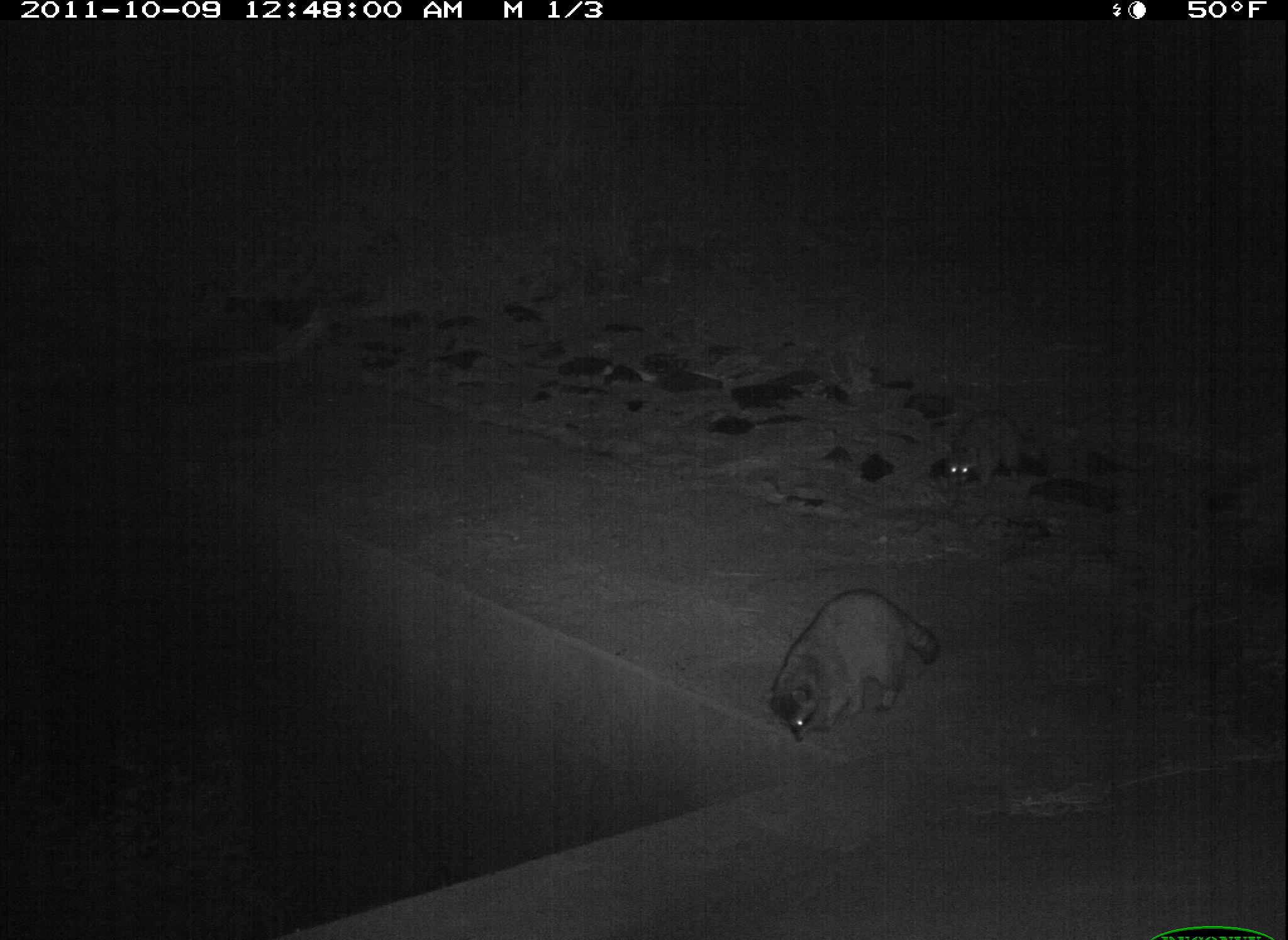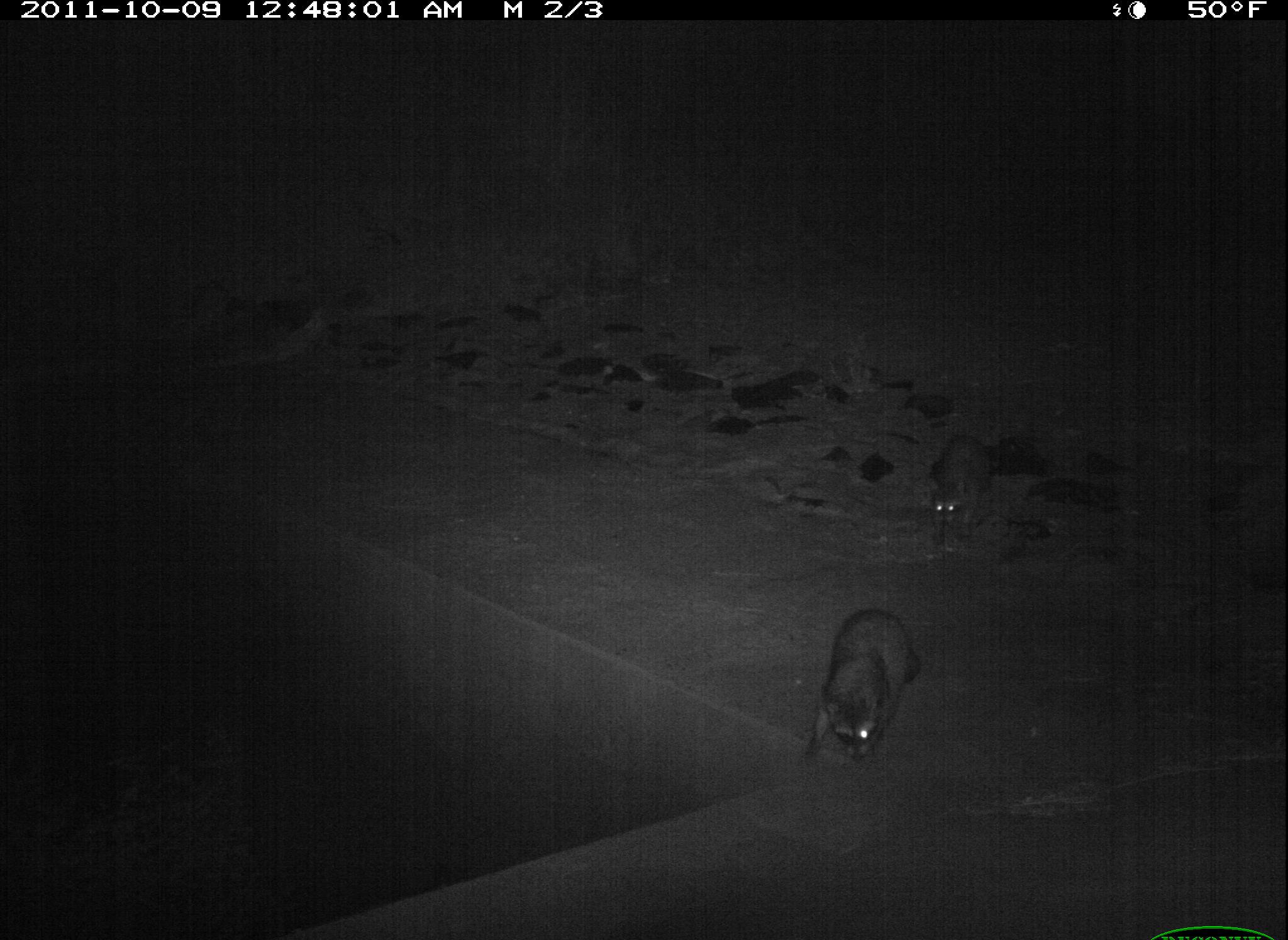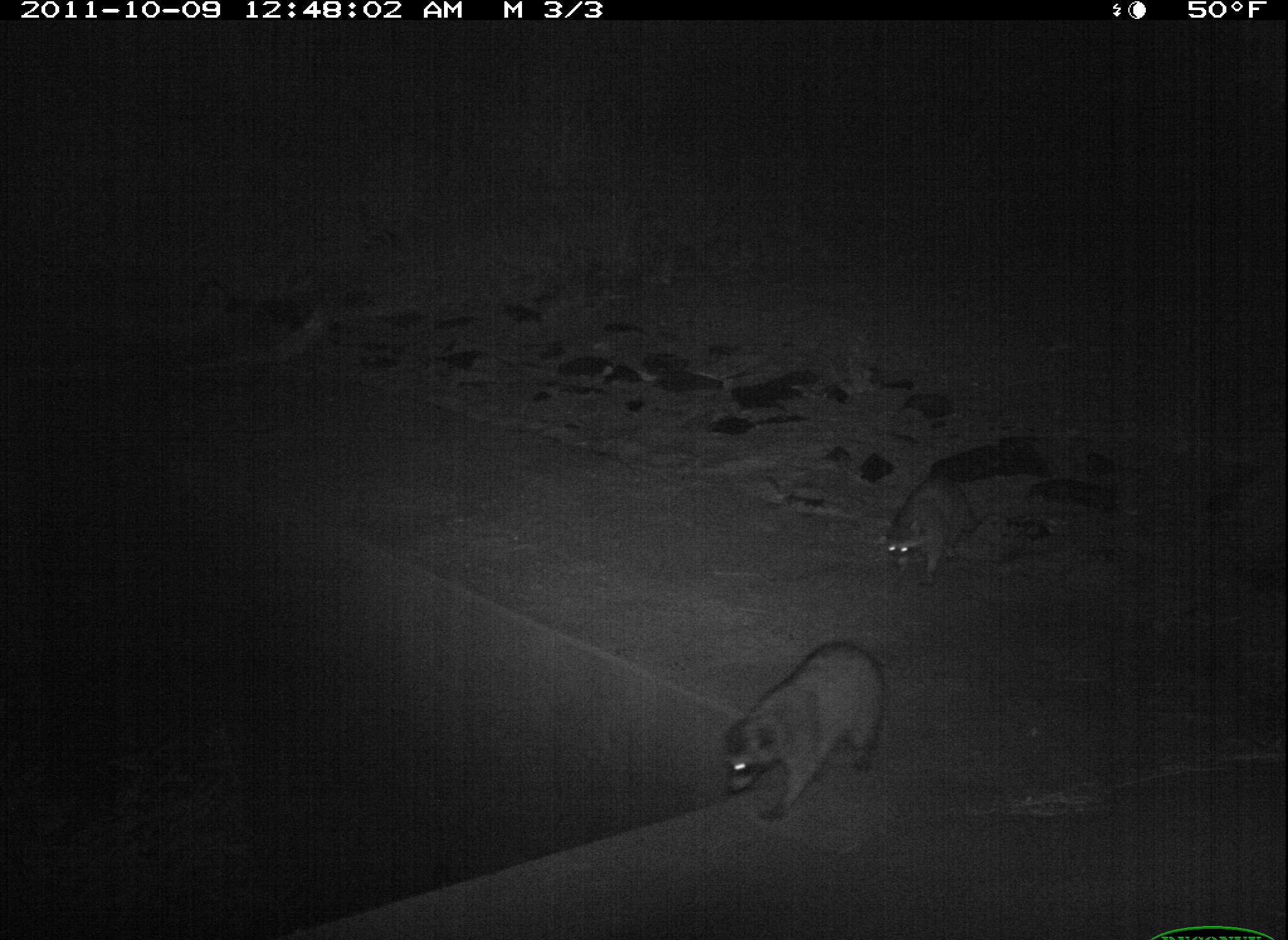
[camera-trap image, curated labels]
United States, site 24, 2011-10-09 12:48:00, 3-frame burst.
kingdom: Animalia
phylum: Chordata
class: Mammalia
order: Carnivora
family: Procyonidae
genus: Procyon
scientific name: Procyon lotor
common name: raccoon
Raccoon (Procyon lotor).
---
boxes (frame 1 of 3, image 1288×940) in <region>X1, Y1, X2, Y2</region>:
raccoon: <region>761, 587, 940, 746</region>; <region>946, 411, 1049, 495</region>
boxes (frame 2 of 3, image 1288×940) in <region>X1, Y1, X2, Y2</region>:
raccoon: <region>801, 611, 921, 771</region>; <region>925, 434, 984, 553</region>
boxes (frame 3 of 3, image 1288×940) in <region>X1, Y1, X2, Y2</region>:
raccoon: <region>721, 644, 887, 826</region>; <region>875, 476, 981, 593</region>